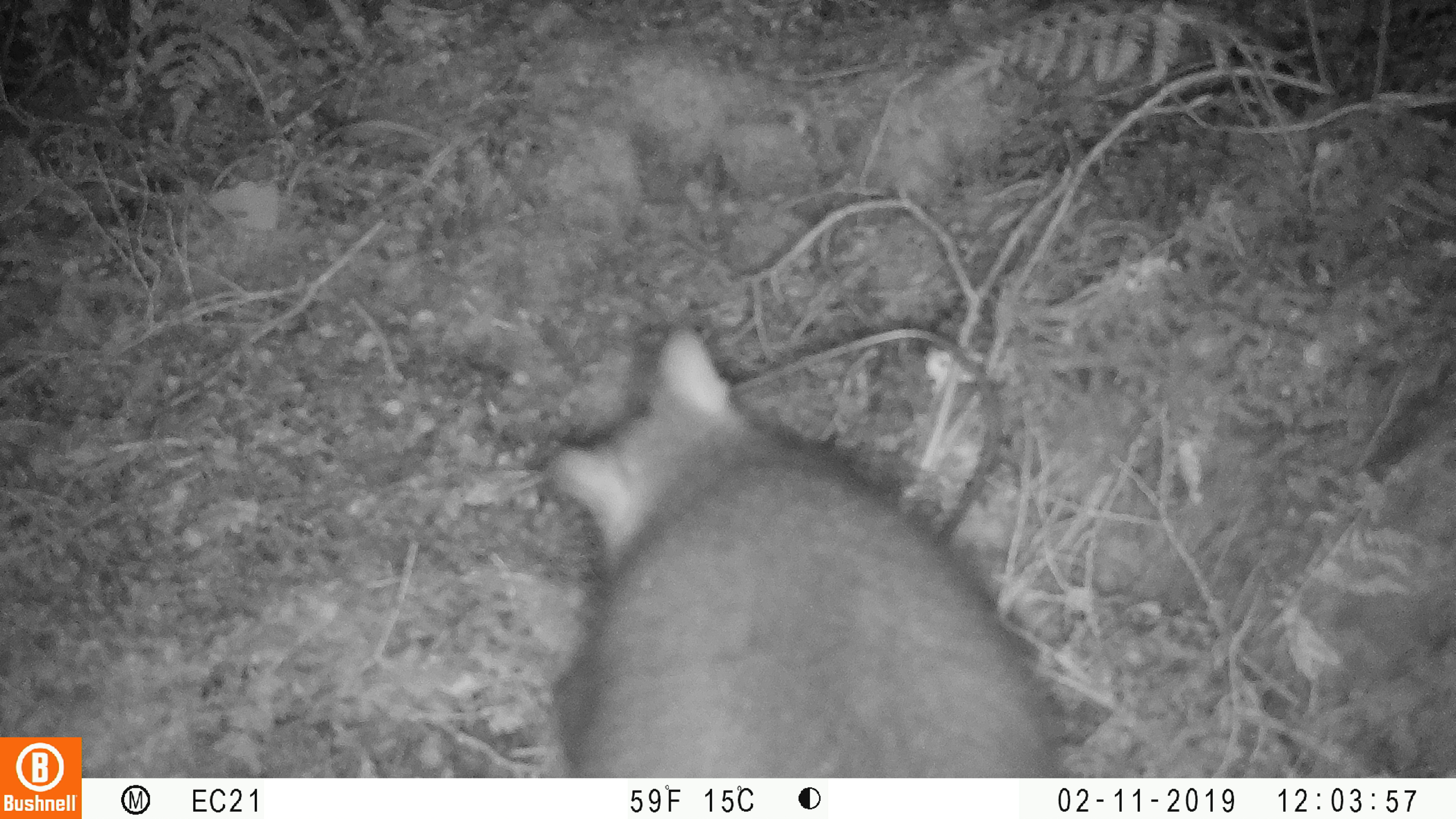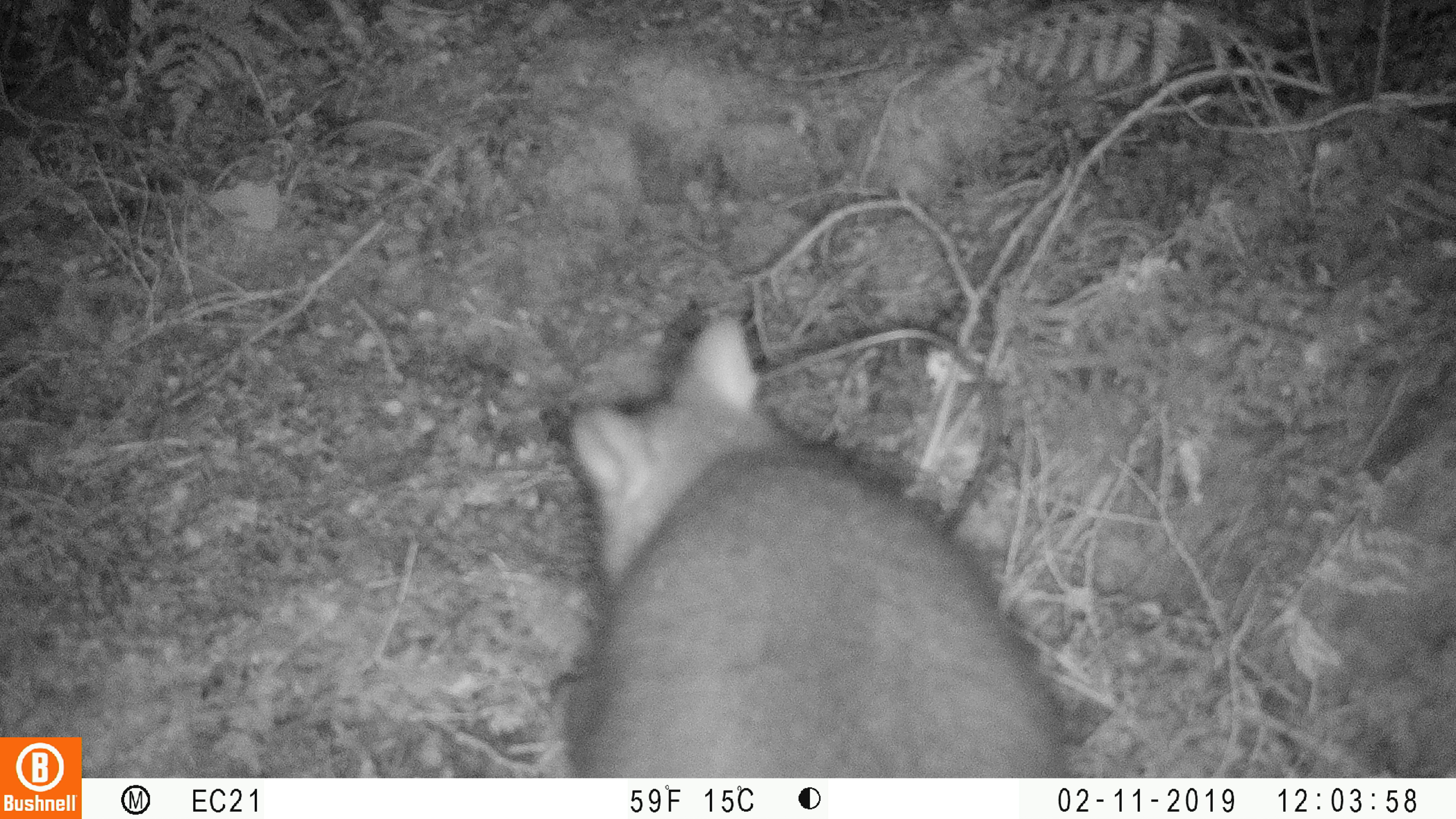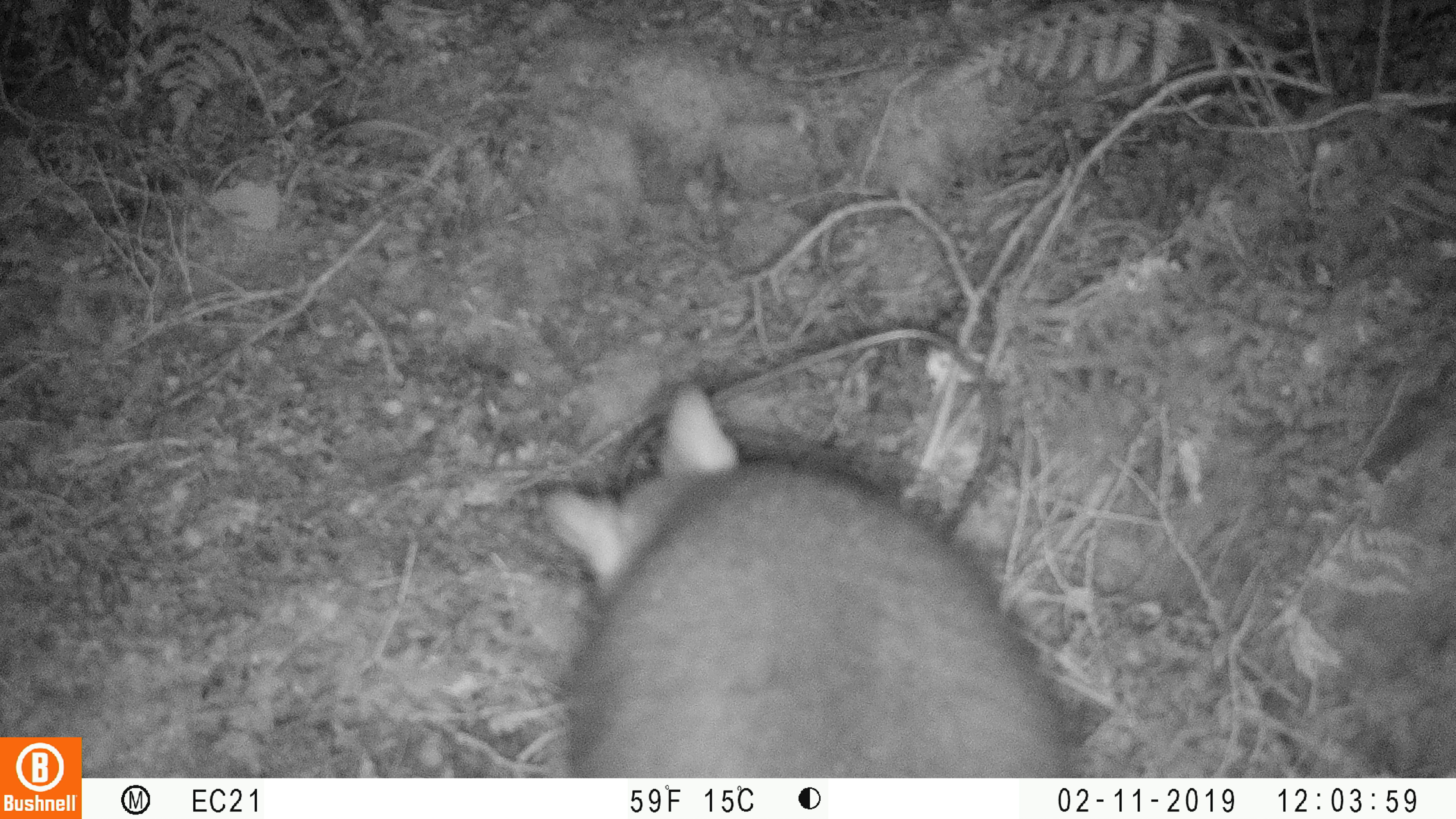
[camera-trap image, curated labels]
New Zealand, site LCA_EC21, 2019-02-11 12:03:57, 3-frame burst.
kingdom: Animalia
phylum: Chordata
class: Mammalia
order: Diprotodontia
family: Phalangeridae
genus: Trichosurus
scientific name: Trichosurus vulpecula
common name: common brushtail possum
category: possum